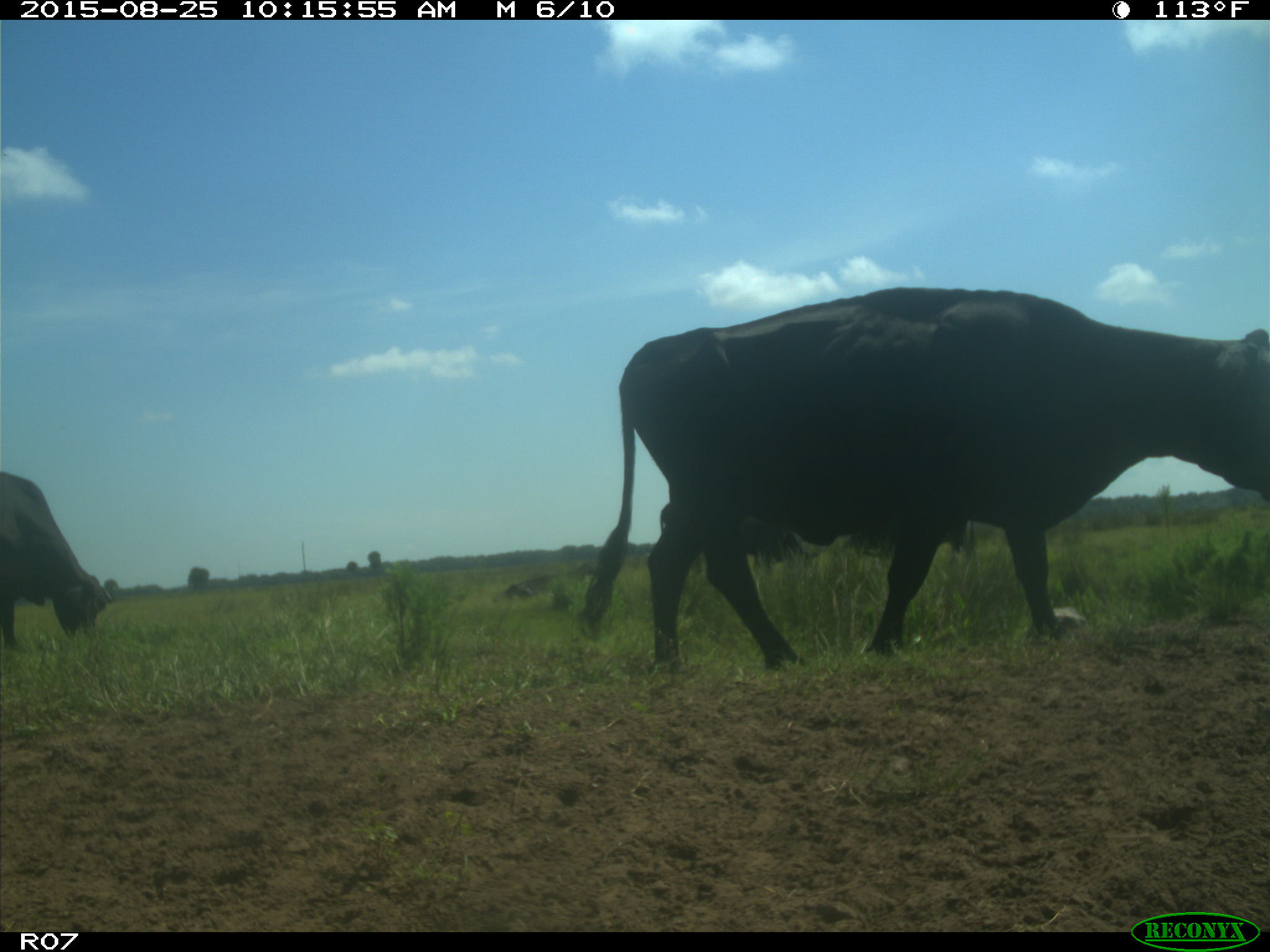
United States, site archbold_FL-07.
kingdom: Animalia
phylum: Chordata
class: Mammalia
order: Artiodactyla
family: Bovidae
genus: Bos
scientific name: Bos taurus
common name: domestic cow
Bos taurus (domestic cow).